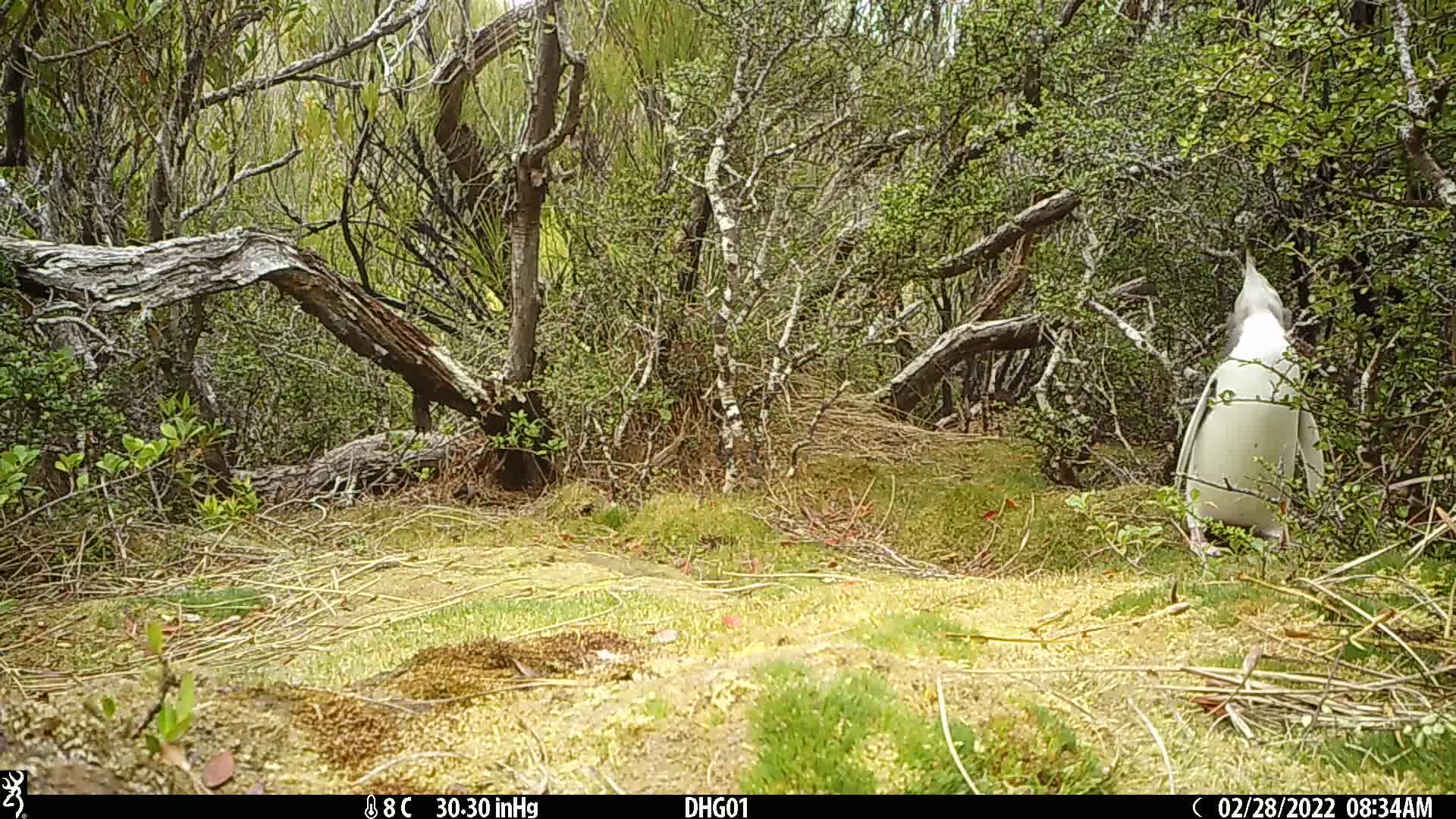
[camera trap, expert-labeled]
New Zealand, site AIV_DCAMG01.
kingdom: Animalia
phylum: Chordata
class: Aves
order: Sphenisciformes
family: Spheniscidae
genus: Megadyptes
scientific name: Megadyptes antipodes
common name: yellow-eyed penguin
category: yellow eyed penguin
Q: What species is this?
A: Yellow eyed penguin (yellow-eyed penguin) (Megadyptes antipodes).